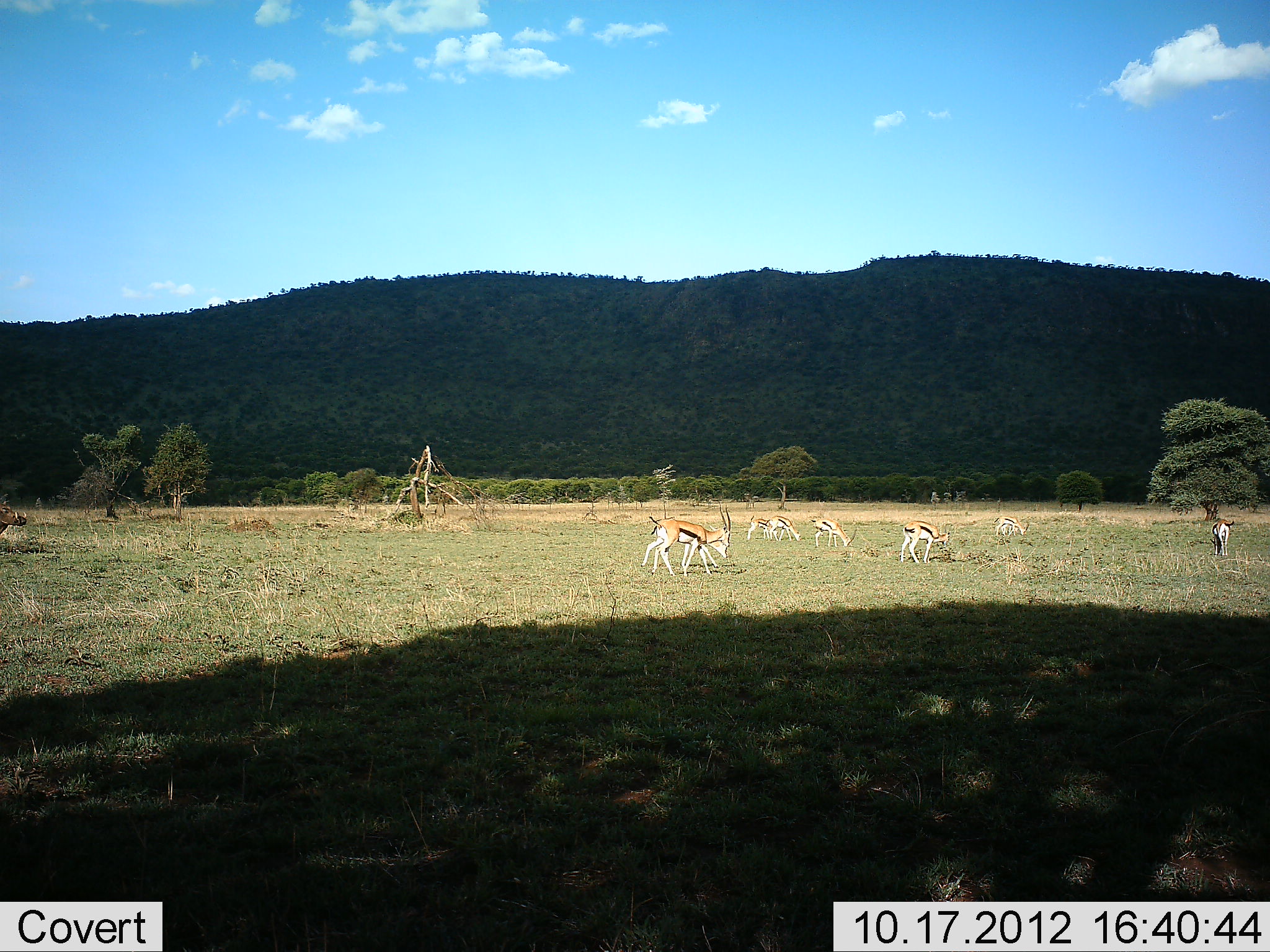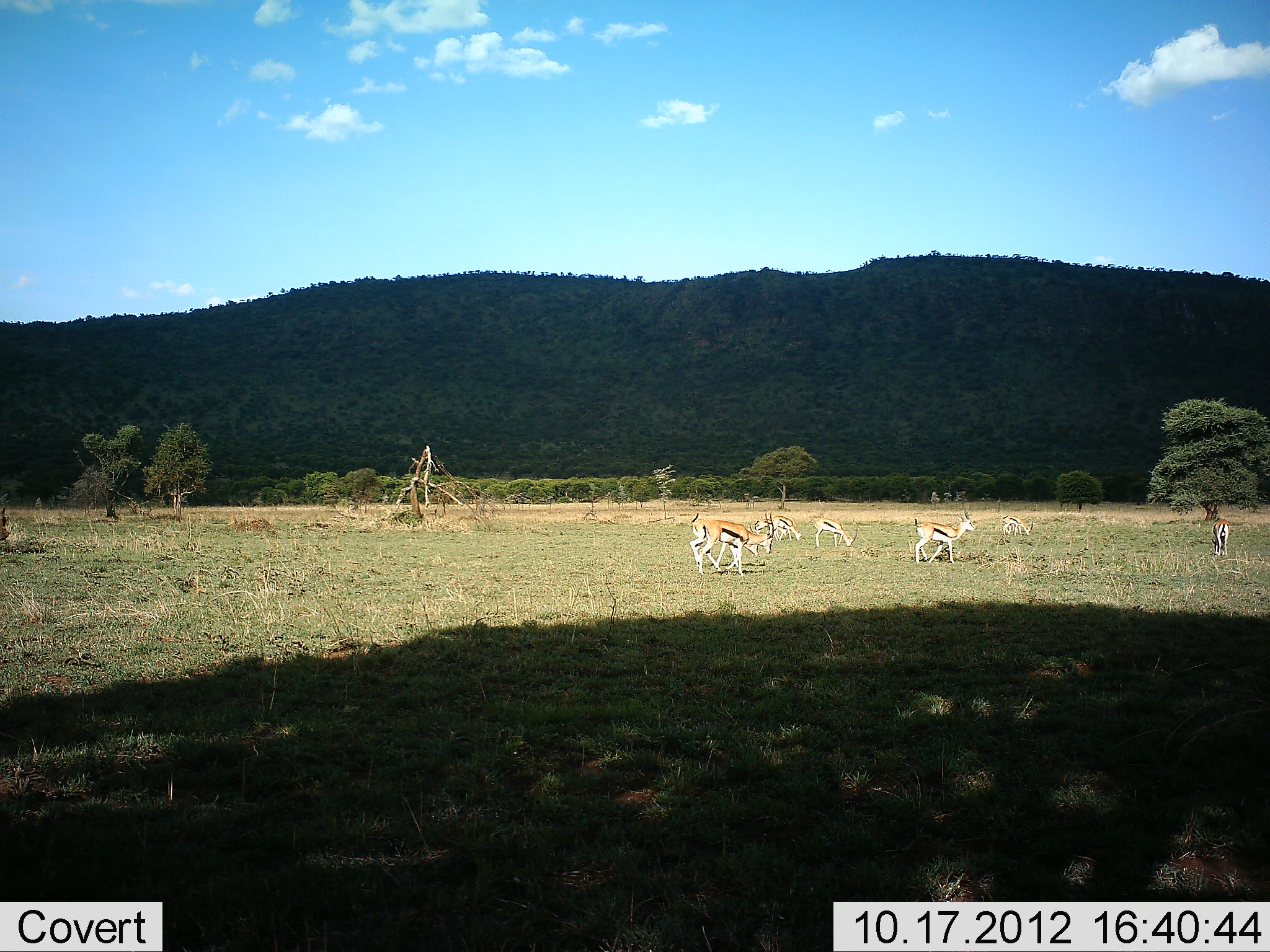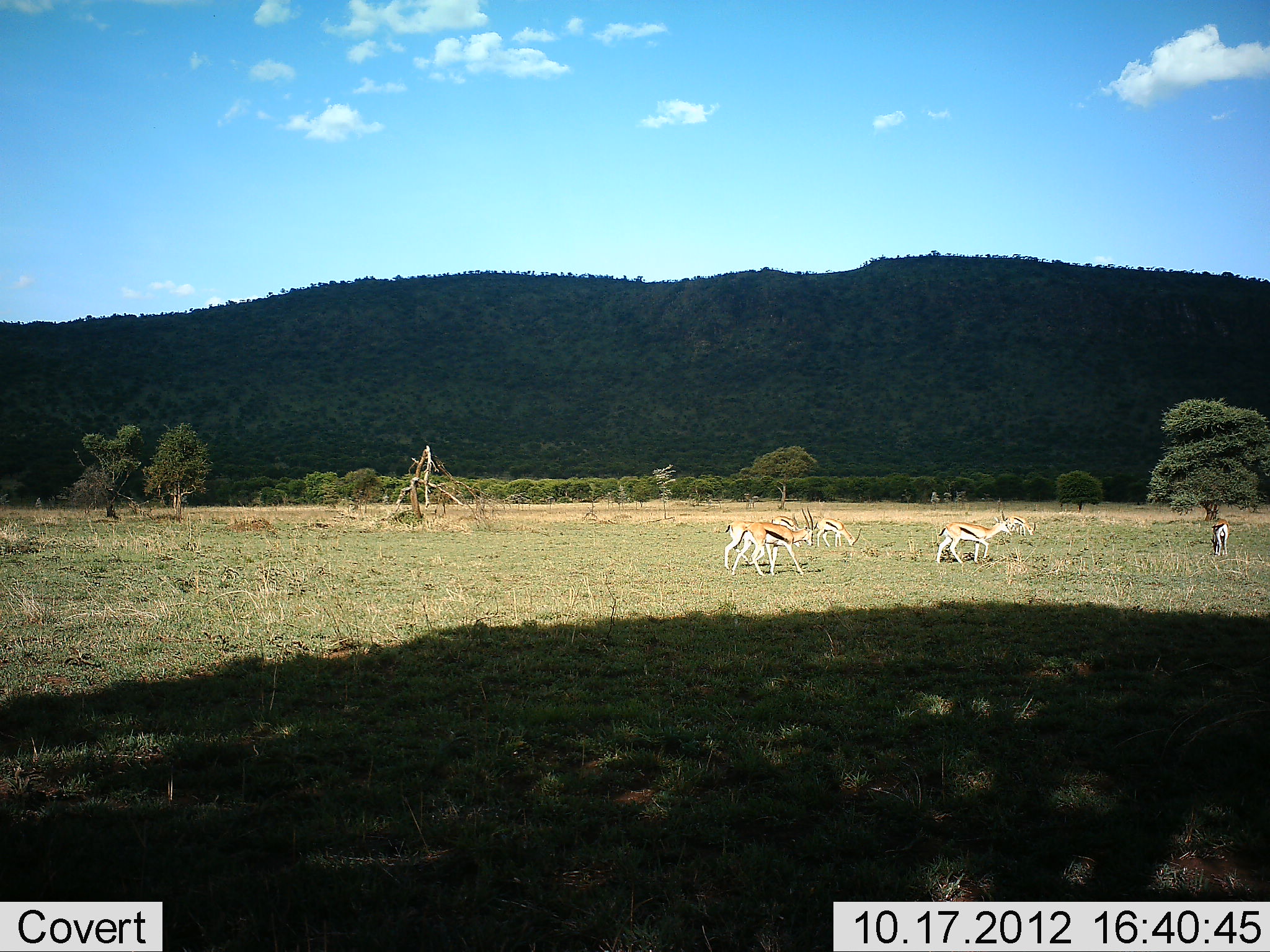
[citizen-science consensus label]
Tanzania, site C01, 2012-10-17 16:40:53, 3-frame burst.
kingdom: Animalia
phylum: Chordata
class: Mammalia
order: Artiodactyla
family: Bovidae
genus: Eudorcas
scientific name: Eudorcas thomsonii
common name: thomson's gazelle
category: gazellethomsons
Gazellethomsons (thomson's gazelle) (Eudorcas thomsonii), count 8. Behavior (volunteer vote fractions): standing 50%, resting 0%, moving 10%, interacting 0%. Young present (vote fraction): 10%. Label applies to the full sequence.